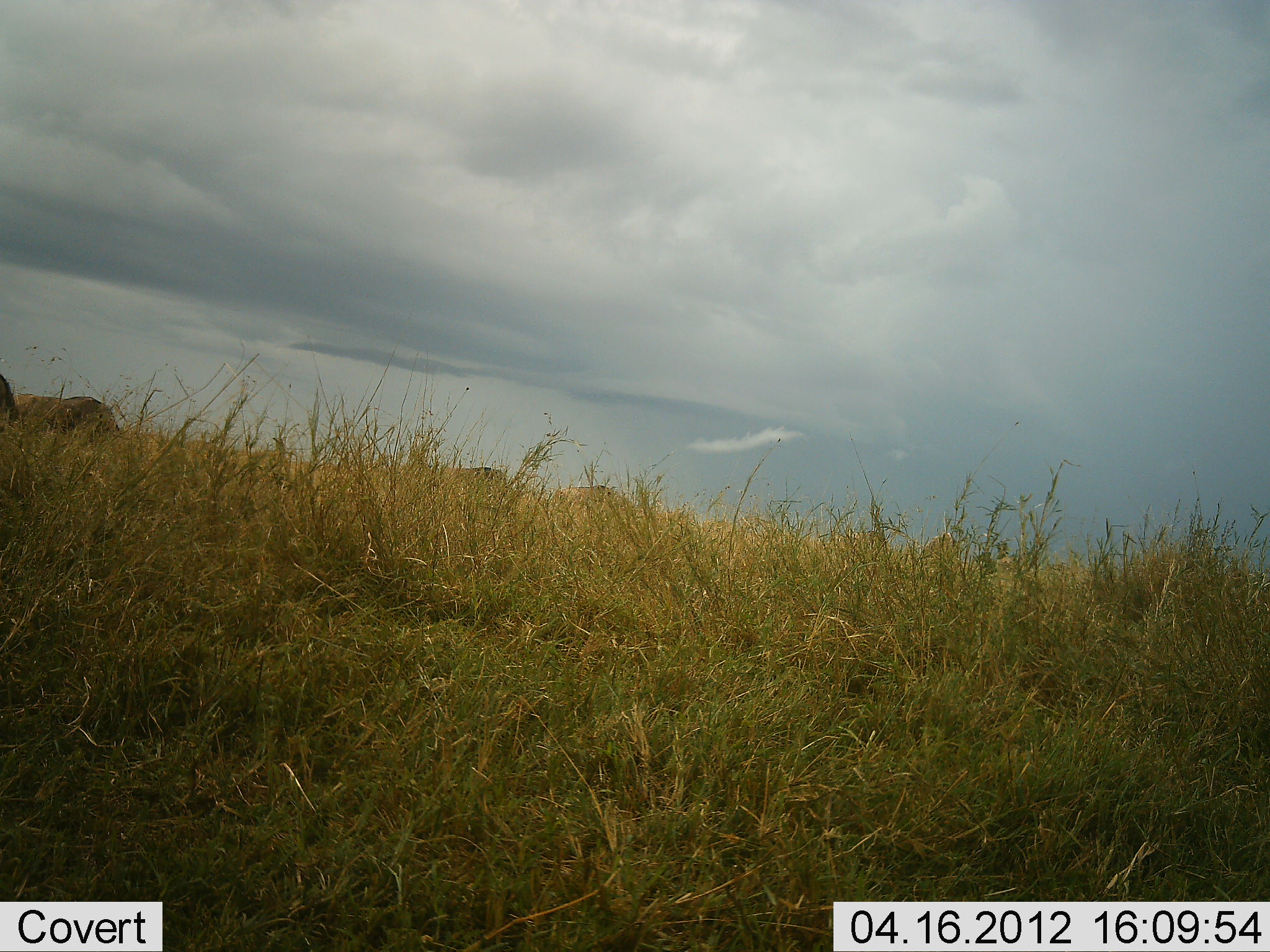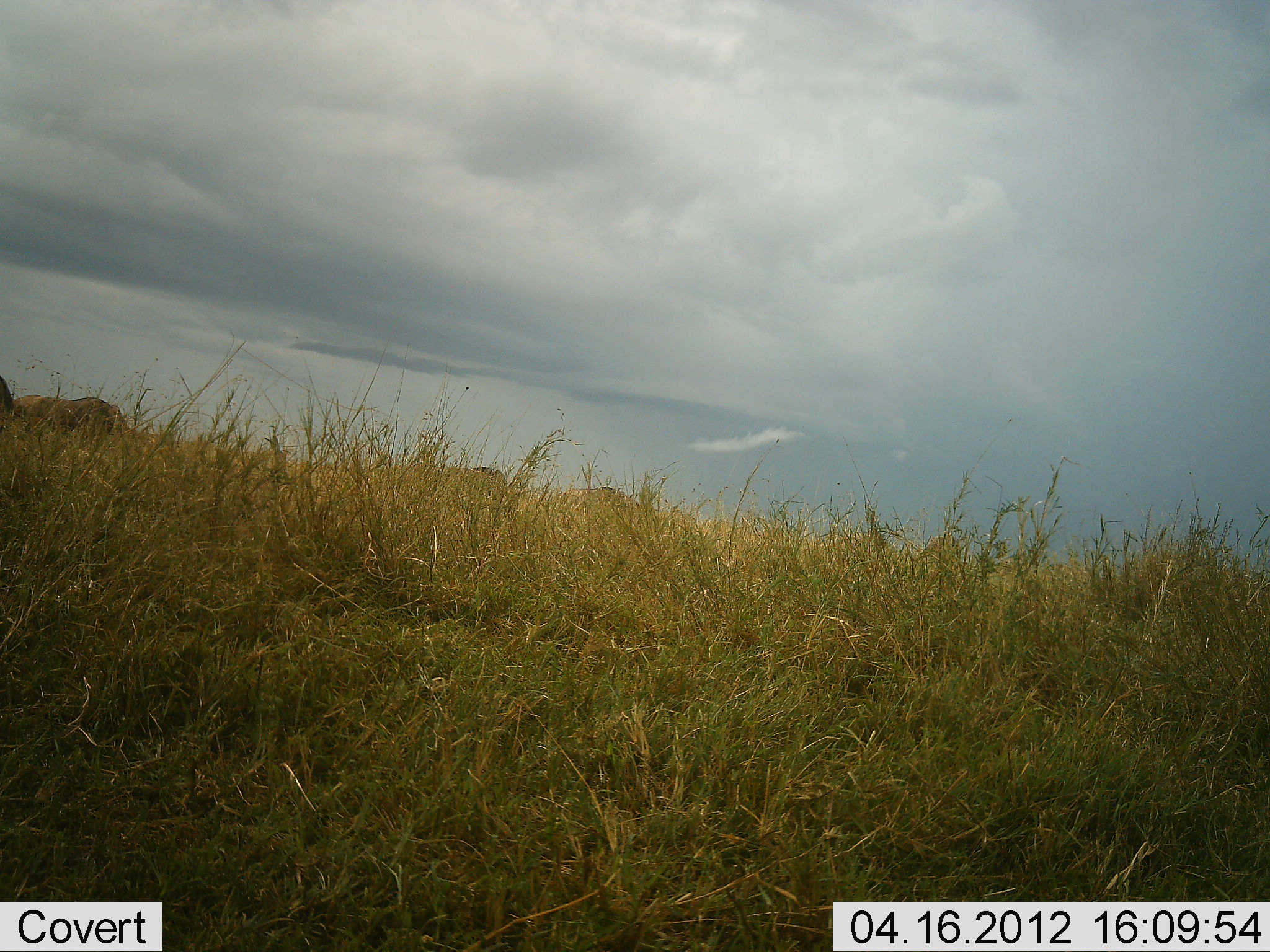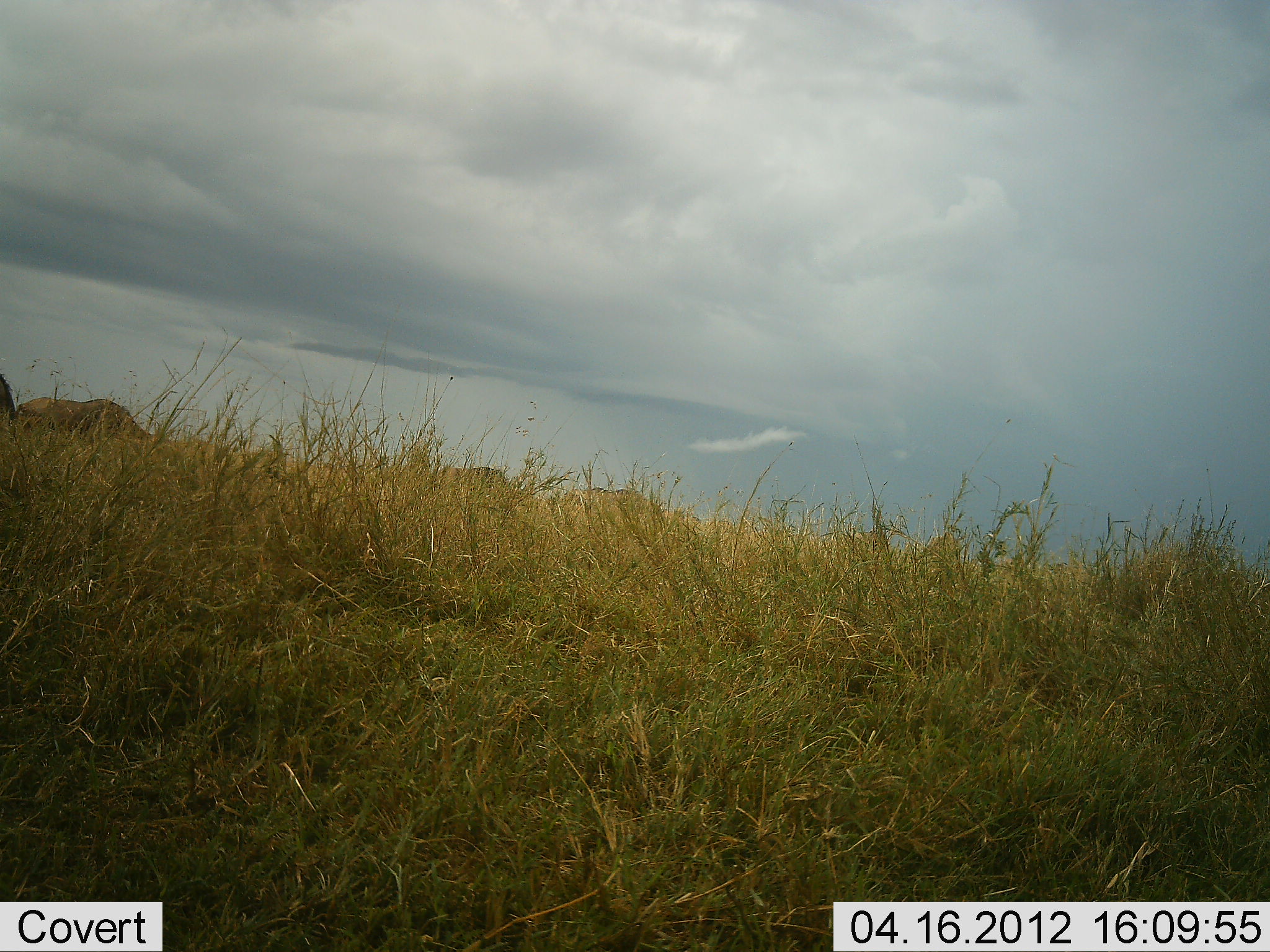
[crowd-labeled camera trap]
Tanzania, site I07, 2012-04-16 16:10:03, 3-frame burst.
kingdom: Animalia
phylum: Chordata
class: Mammalia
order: Artiodactyla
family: Bovidae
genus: Connochaetes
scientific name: Connochaetes taurinus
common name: blue wildebeest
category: wildebeest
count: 4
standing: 22%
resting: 0%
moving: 22%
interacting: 0%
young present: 0%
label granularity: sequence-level